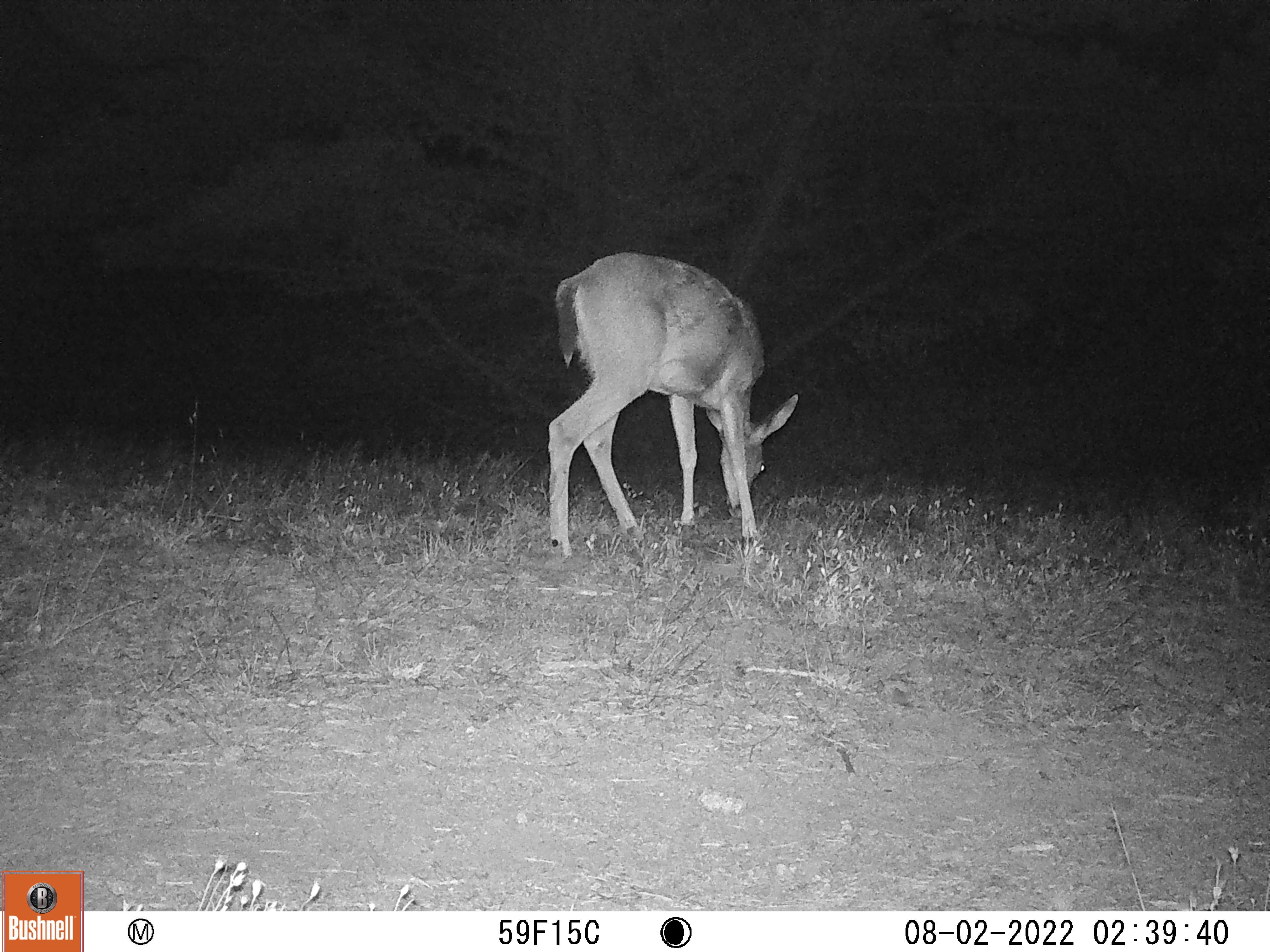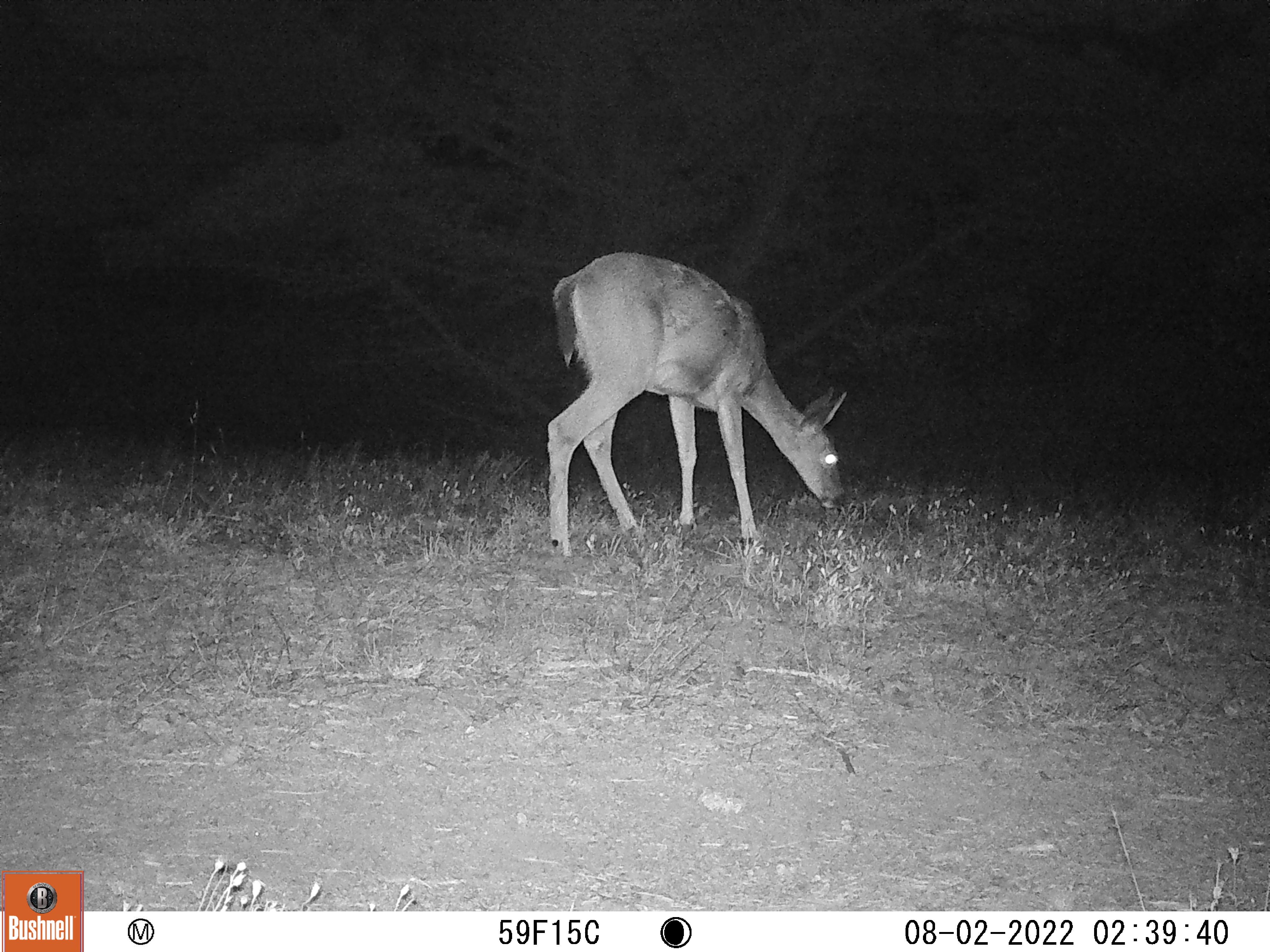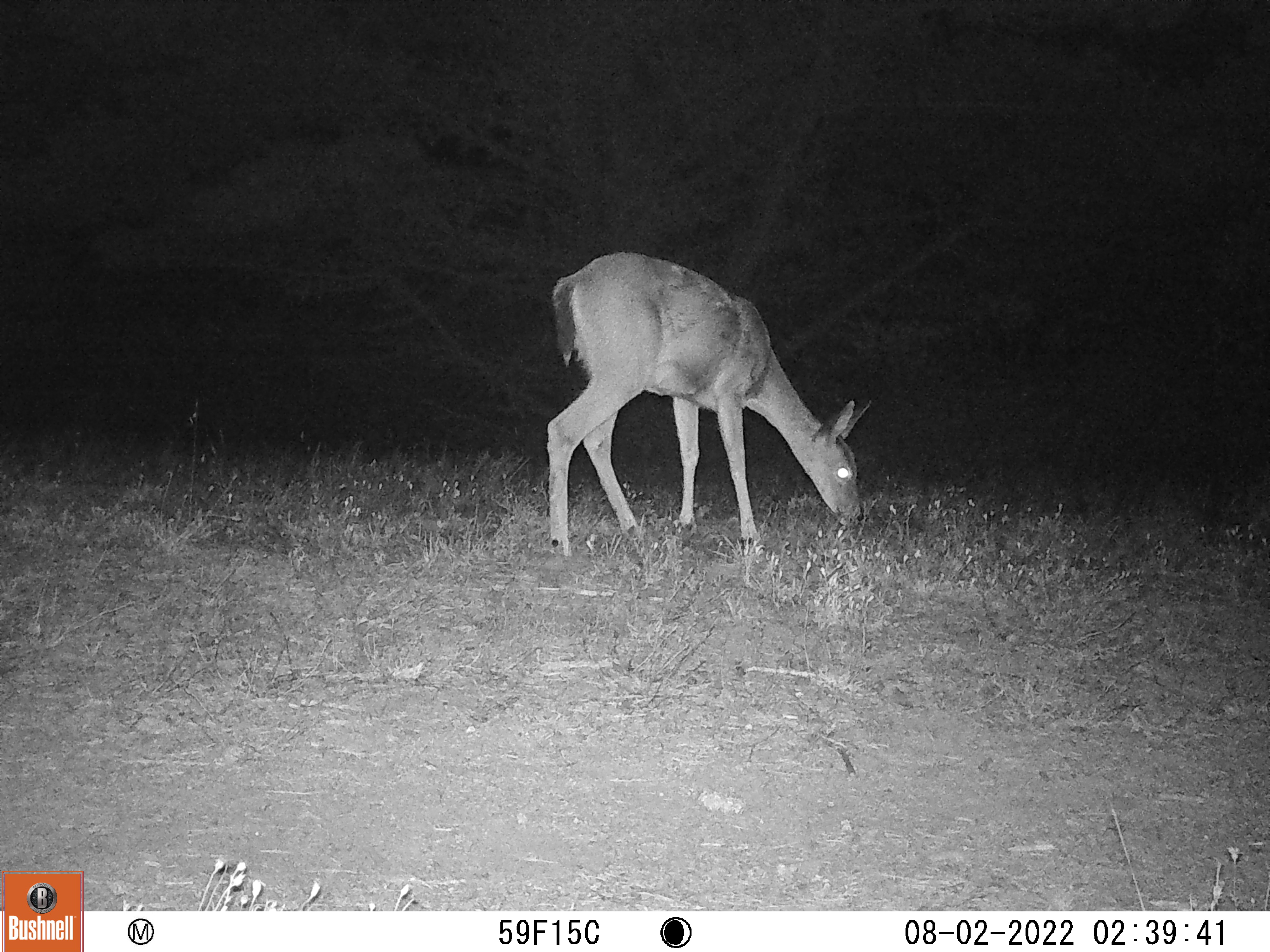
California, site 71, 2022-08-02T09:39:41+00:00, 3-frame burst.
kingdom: Animalia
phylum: Chordata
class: Mammalia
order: Artiodactyla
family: Cervidae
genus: Odocoileus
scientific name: Odocoileus hemionus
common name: mule deer